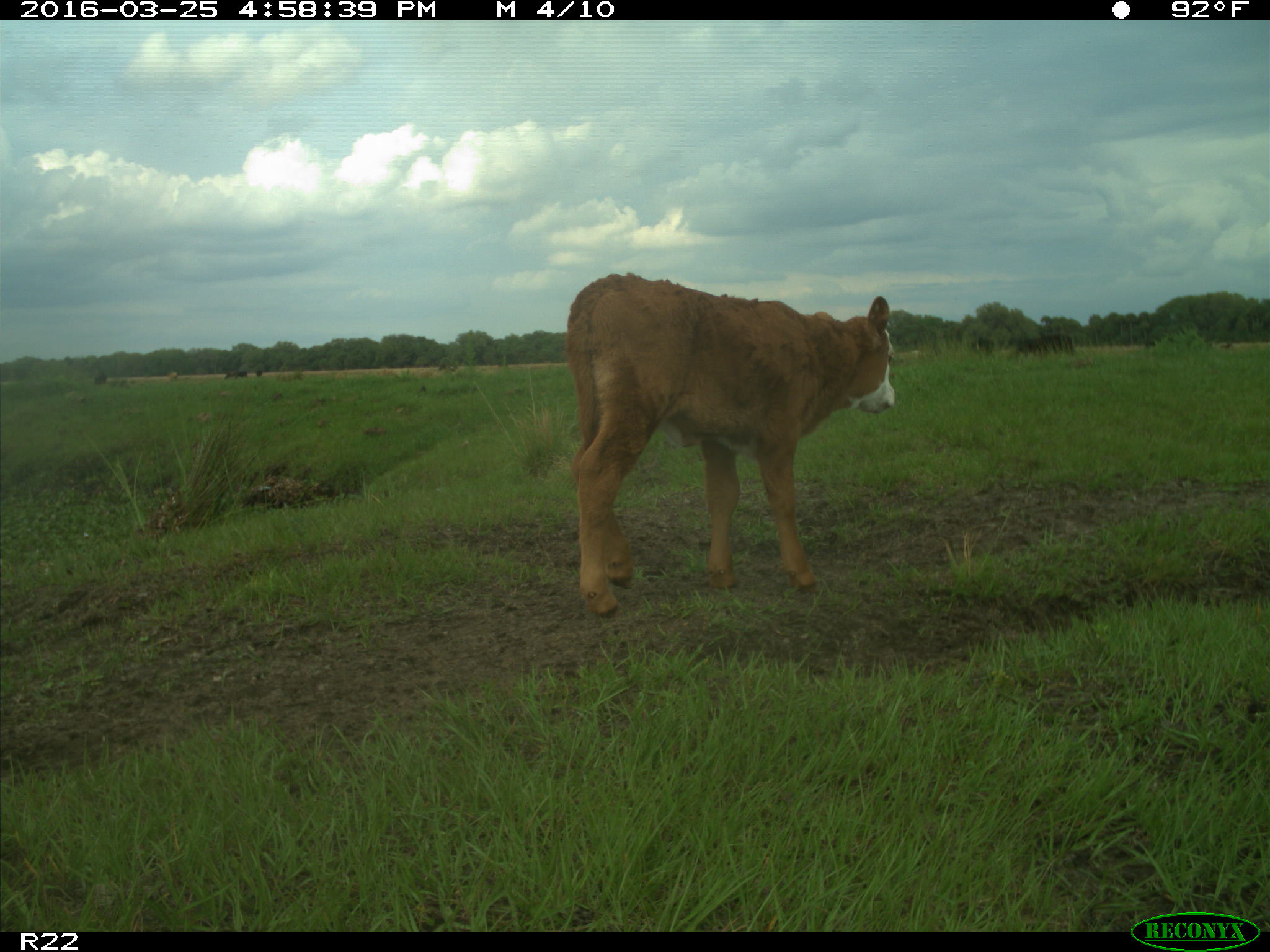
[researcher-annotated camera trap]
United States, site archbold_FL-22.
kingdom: Animalia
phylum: Chordata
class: Mammalia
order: Artiodactyla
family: Bovidae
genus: Bos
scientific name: Bos taurus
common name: domestic cow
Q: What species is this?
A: Bos taurus (domestic cow).